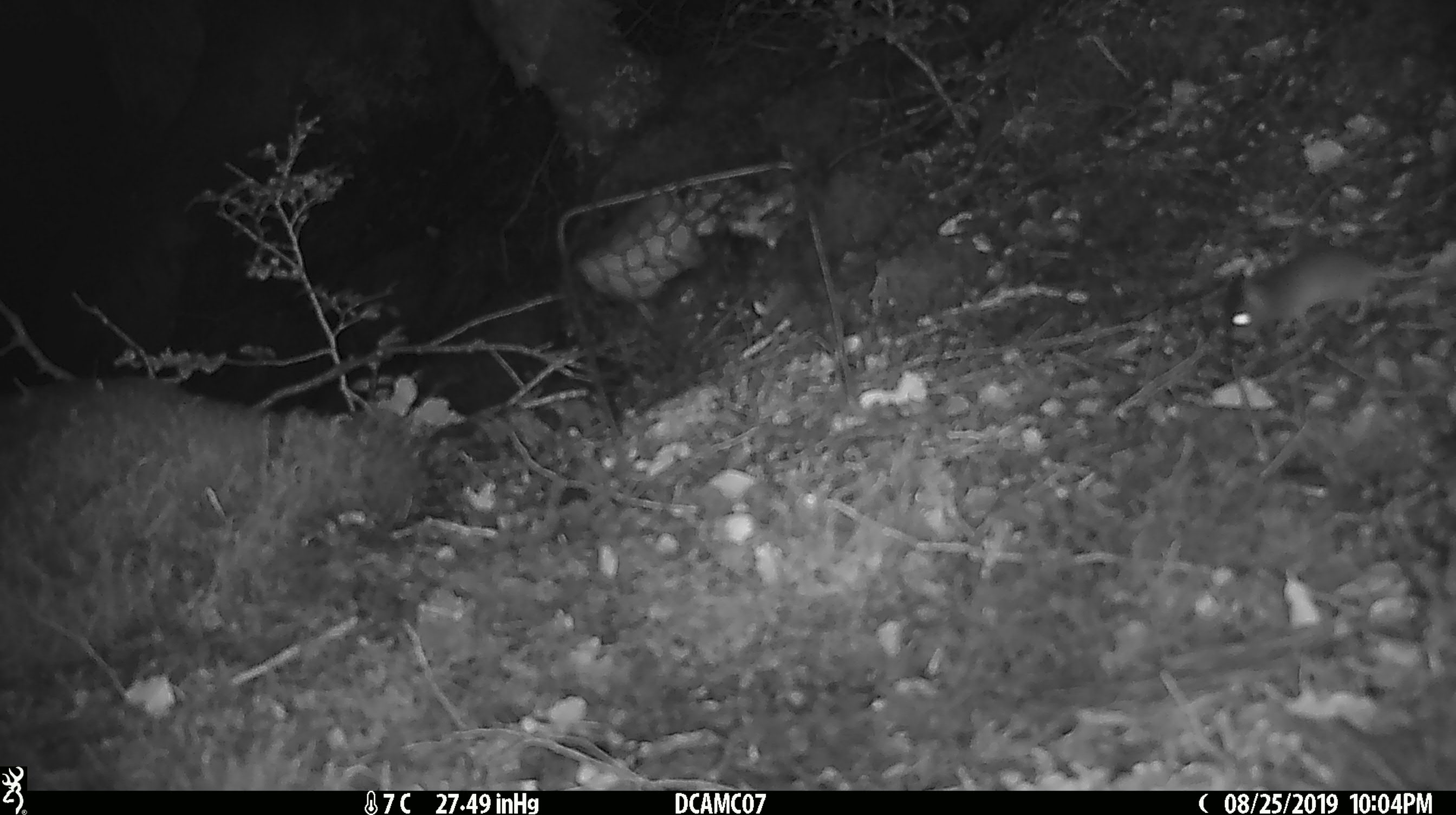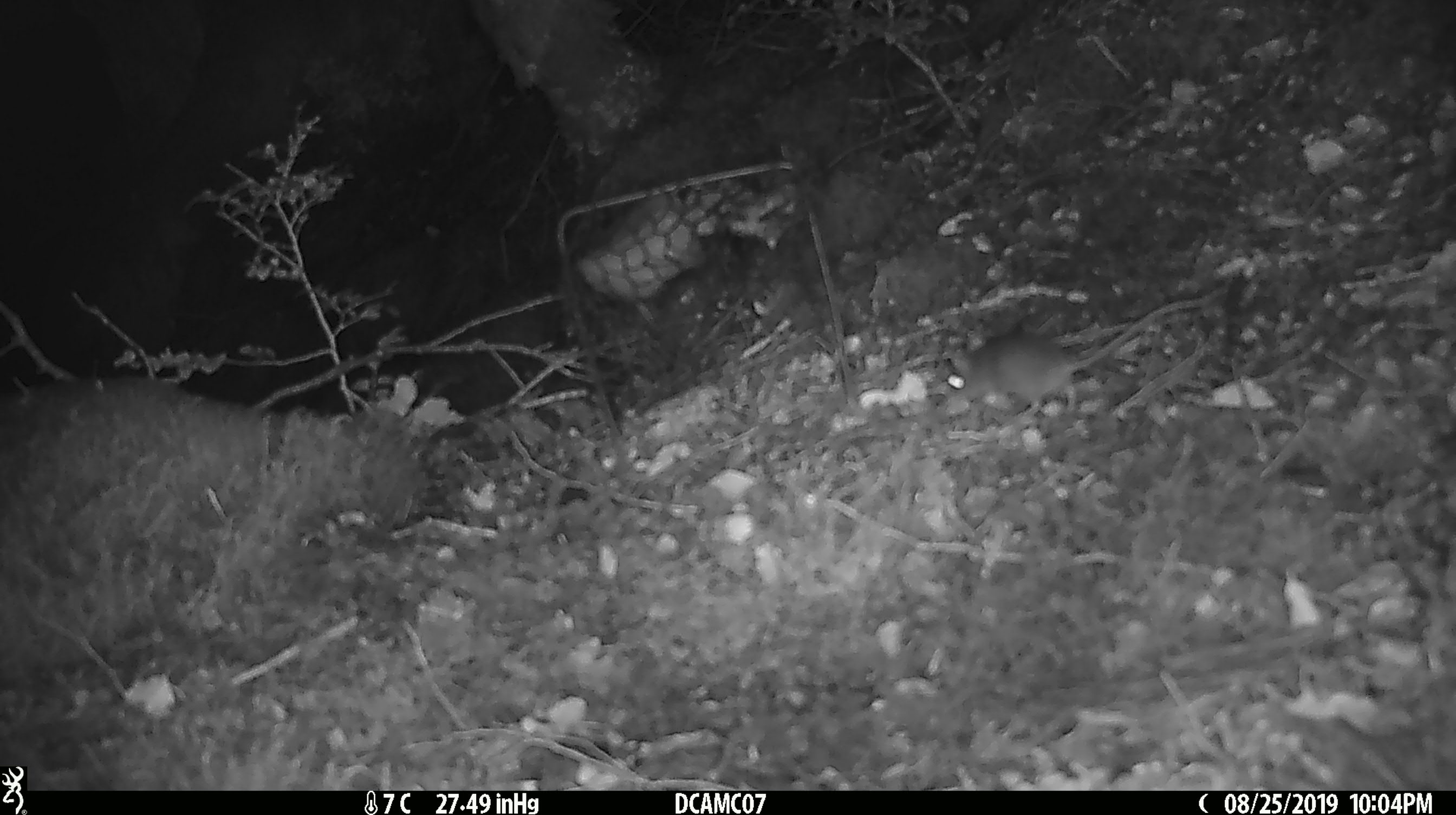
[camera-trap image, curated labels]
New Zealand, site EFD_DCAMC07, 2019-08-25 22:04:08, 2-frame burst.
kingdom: Animalia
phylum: Chordata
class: Mammalia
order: Rodentia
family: Muridae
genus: Mus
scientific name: Mus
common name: mouse